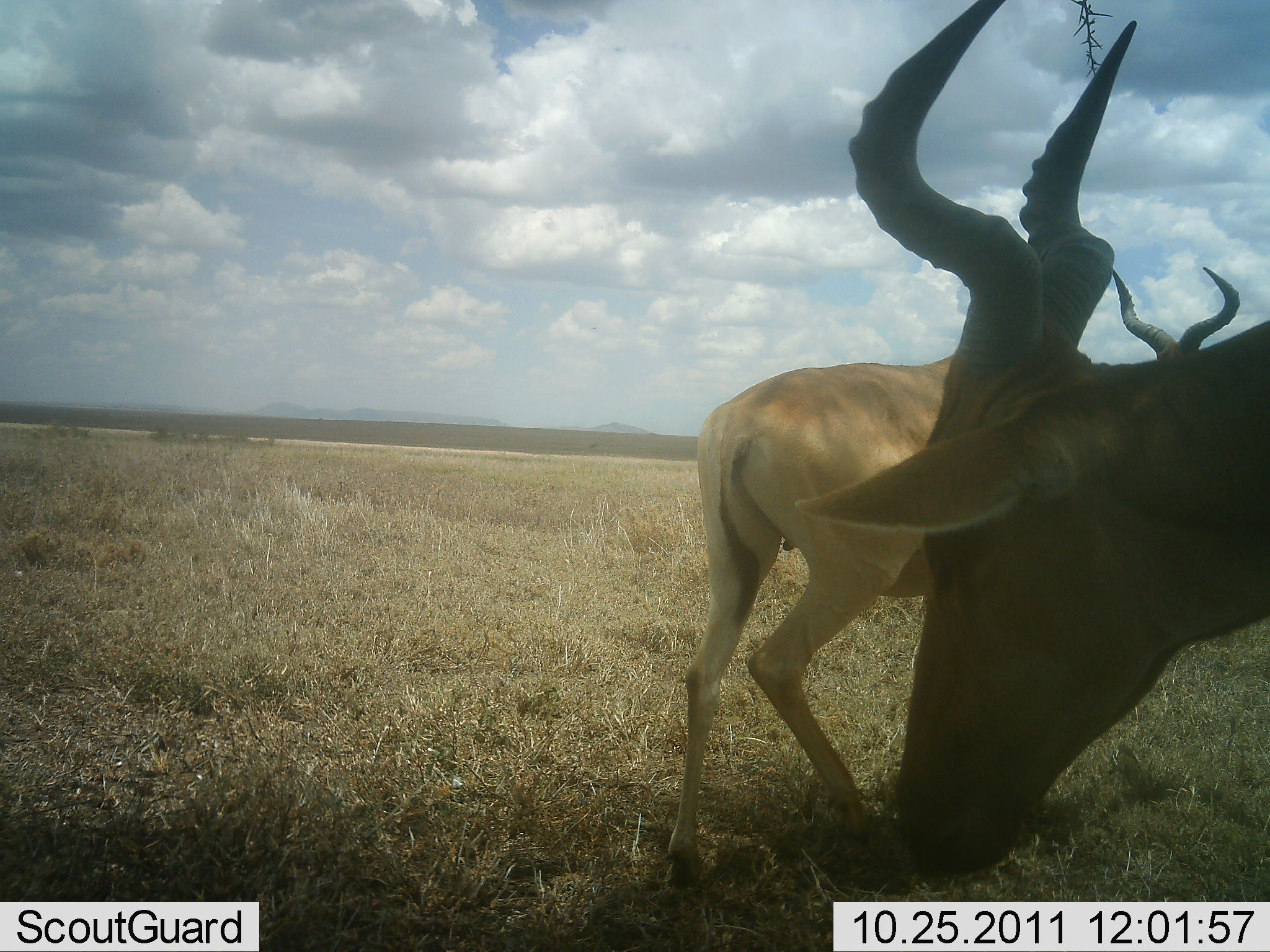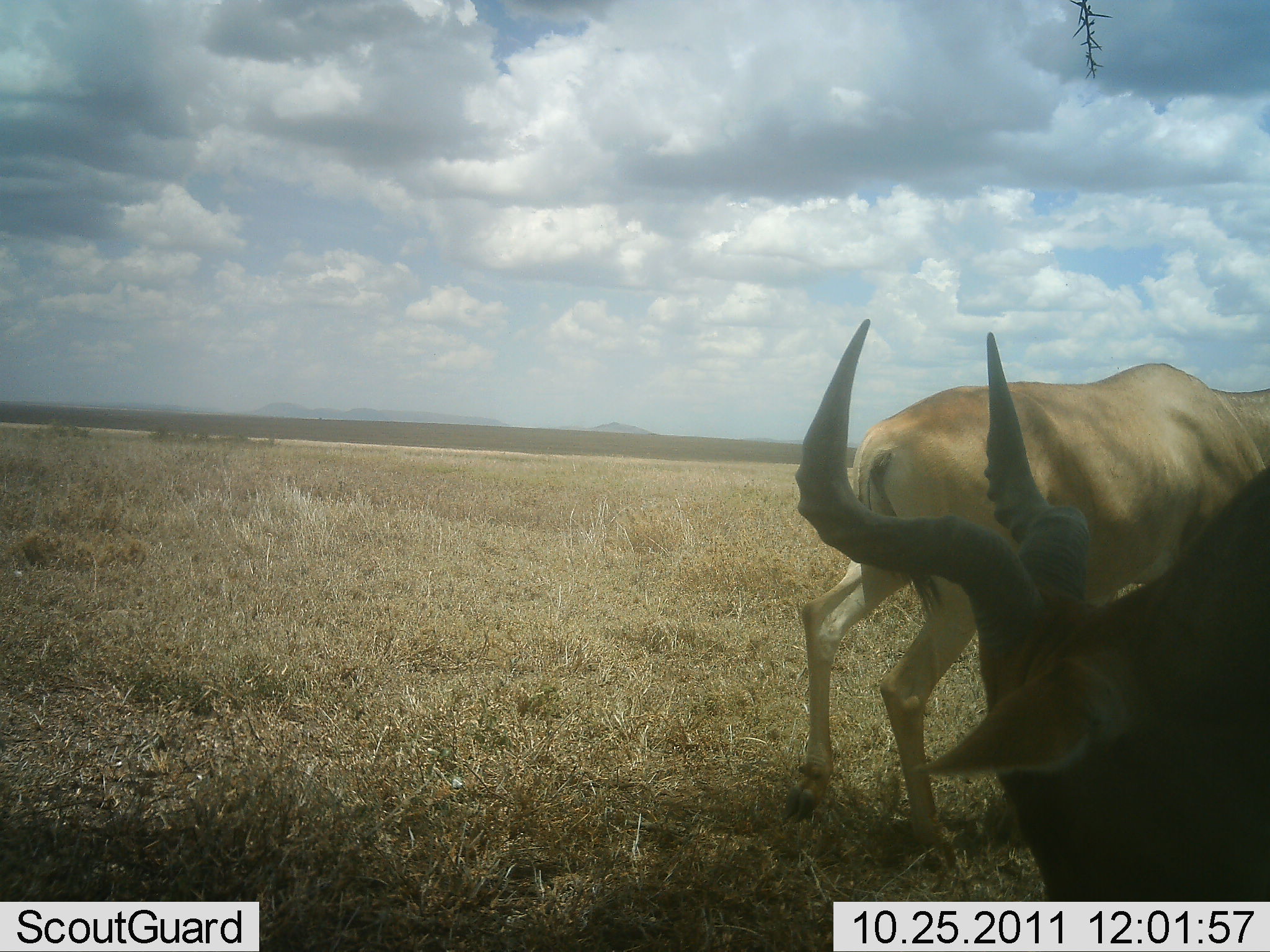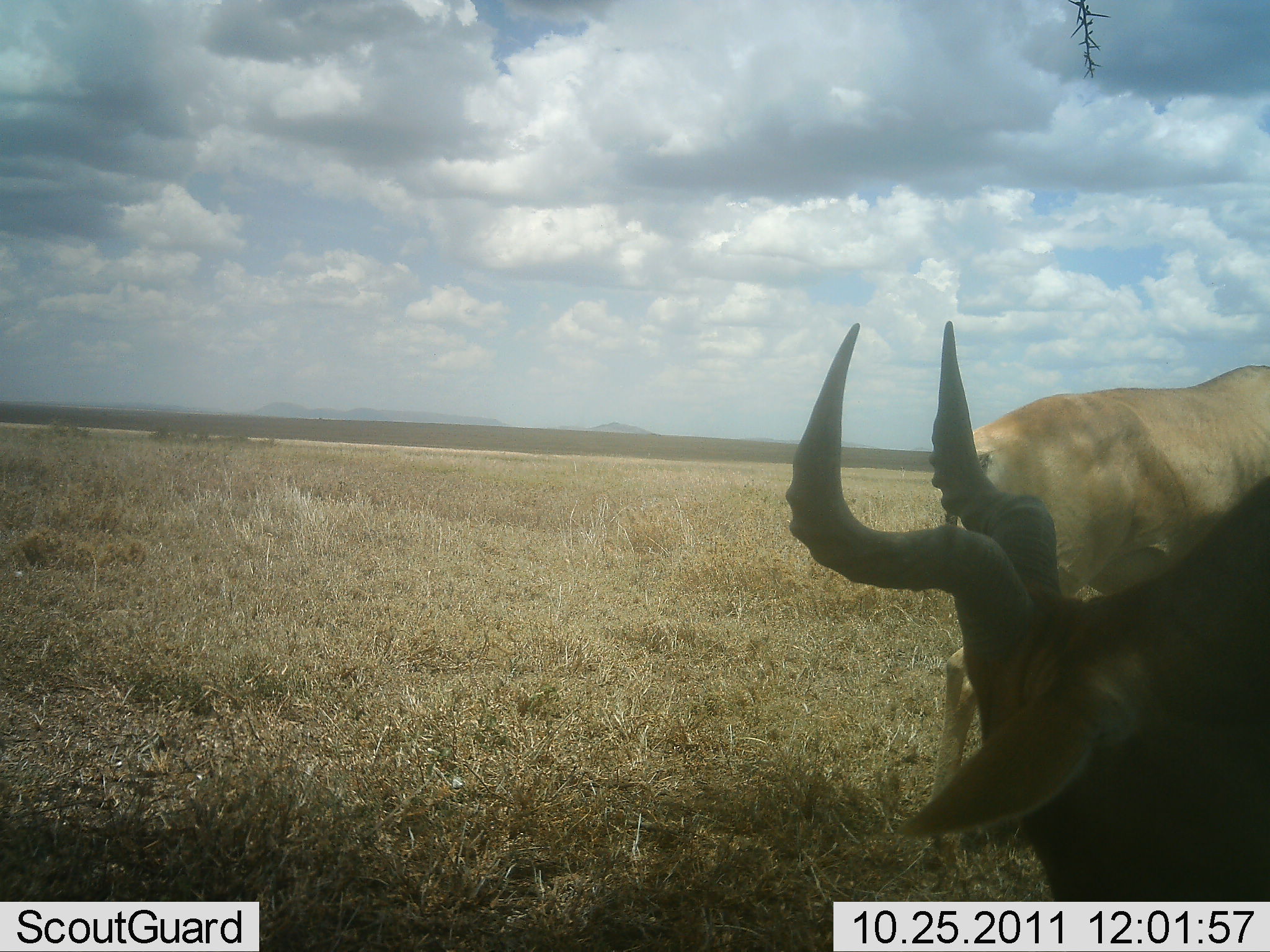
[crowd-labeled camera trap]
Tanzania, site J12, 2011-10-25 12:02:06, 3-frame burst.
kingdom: Animalia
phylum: Chordata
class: Mammalia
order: Artiodactyla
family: Bovidae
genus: Alcelaphus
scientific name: Alcelaphus buselaphus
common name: hartebeest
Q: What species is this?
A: Hartebeest (Alcelaphus buselaphus).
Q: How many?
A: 2.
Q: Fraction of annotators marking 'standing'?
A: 62%.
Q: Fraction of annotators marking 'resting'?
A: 8%.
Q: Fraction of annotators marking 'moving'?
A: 46%.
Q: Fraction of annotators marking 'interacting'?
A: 0%.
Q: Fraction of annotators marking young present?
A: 0%.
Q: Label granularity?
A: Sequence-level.